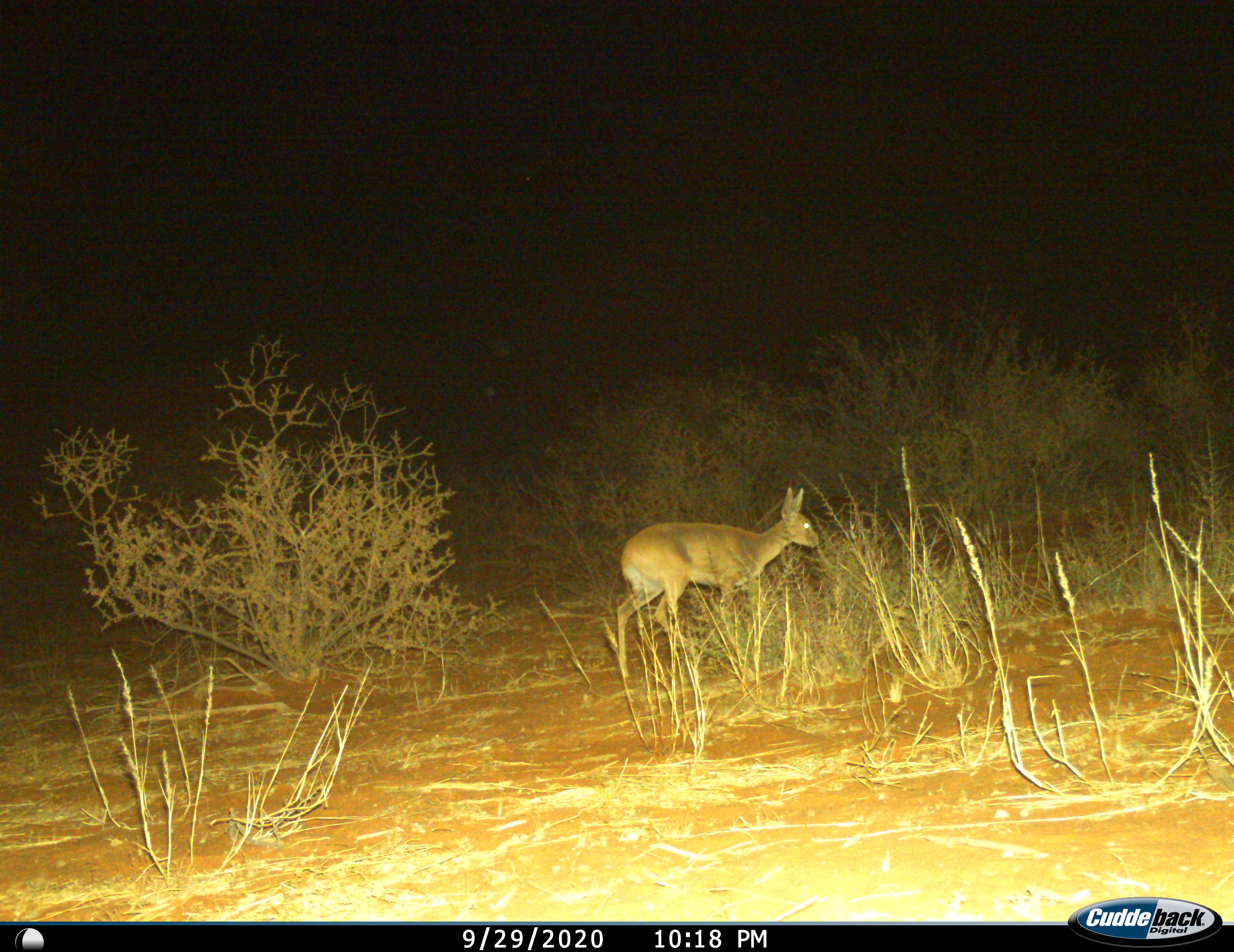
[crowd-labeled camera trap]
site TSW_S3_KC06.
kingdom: Animalia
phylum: Chordata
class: Mammalia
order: Artiodactyla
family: Bovidae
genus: Raphicerus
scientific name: Raphicerus campestris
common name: steenbok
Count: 1.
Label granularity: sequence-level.